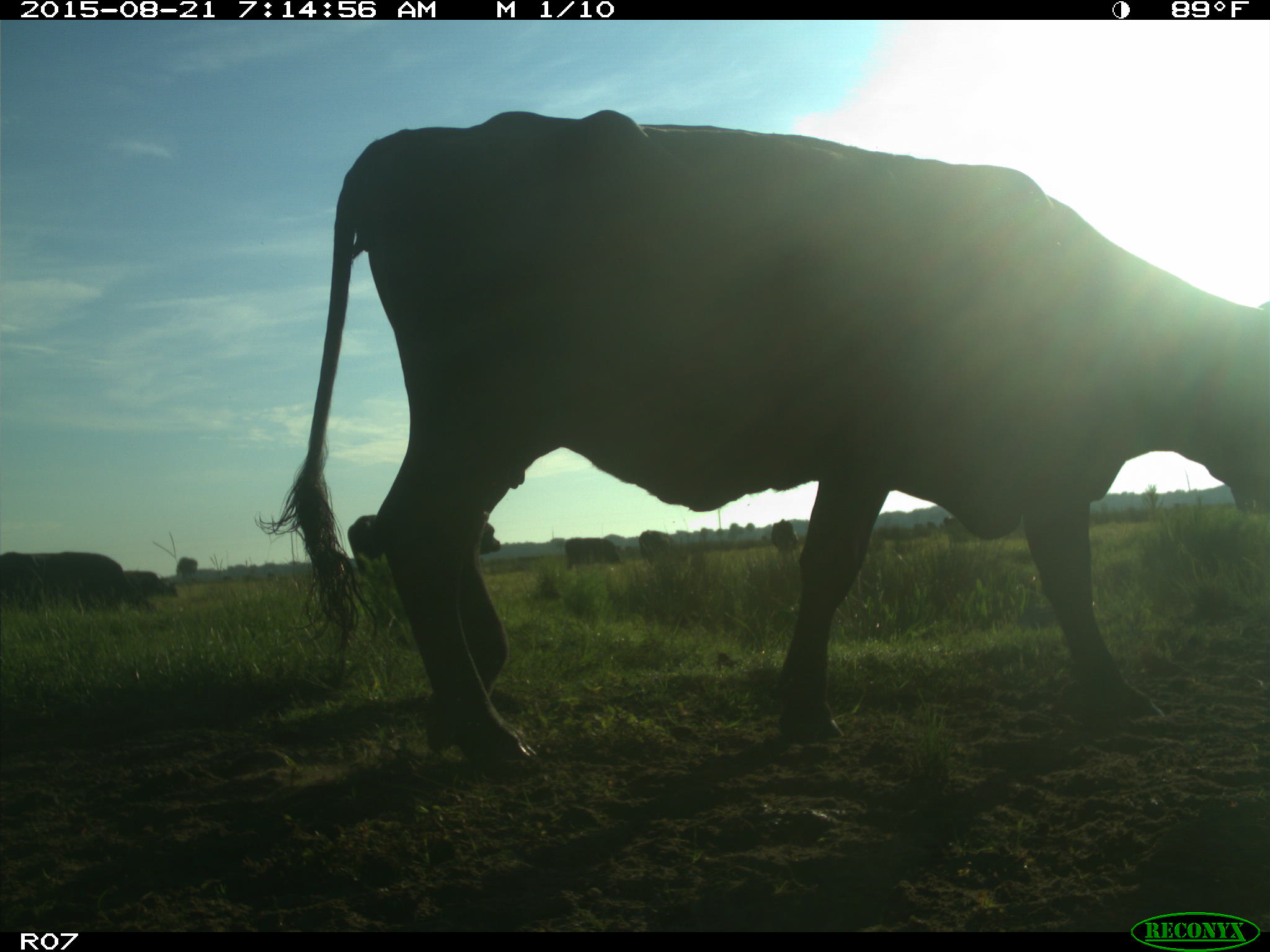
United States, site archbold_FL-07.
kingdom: Animalia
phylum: Chordata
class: Mammalia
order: Artiodactyla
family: Bovidae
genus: Bos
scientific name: Bos taurus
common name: domestic cow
Bos taurus (domestic cow).